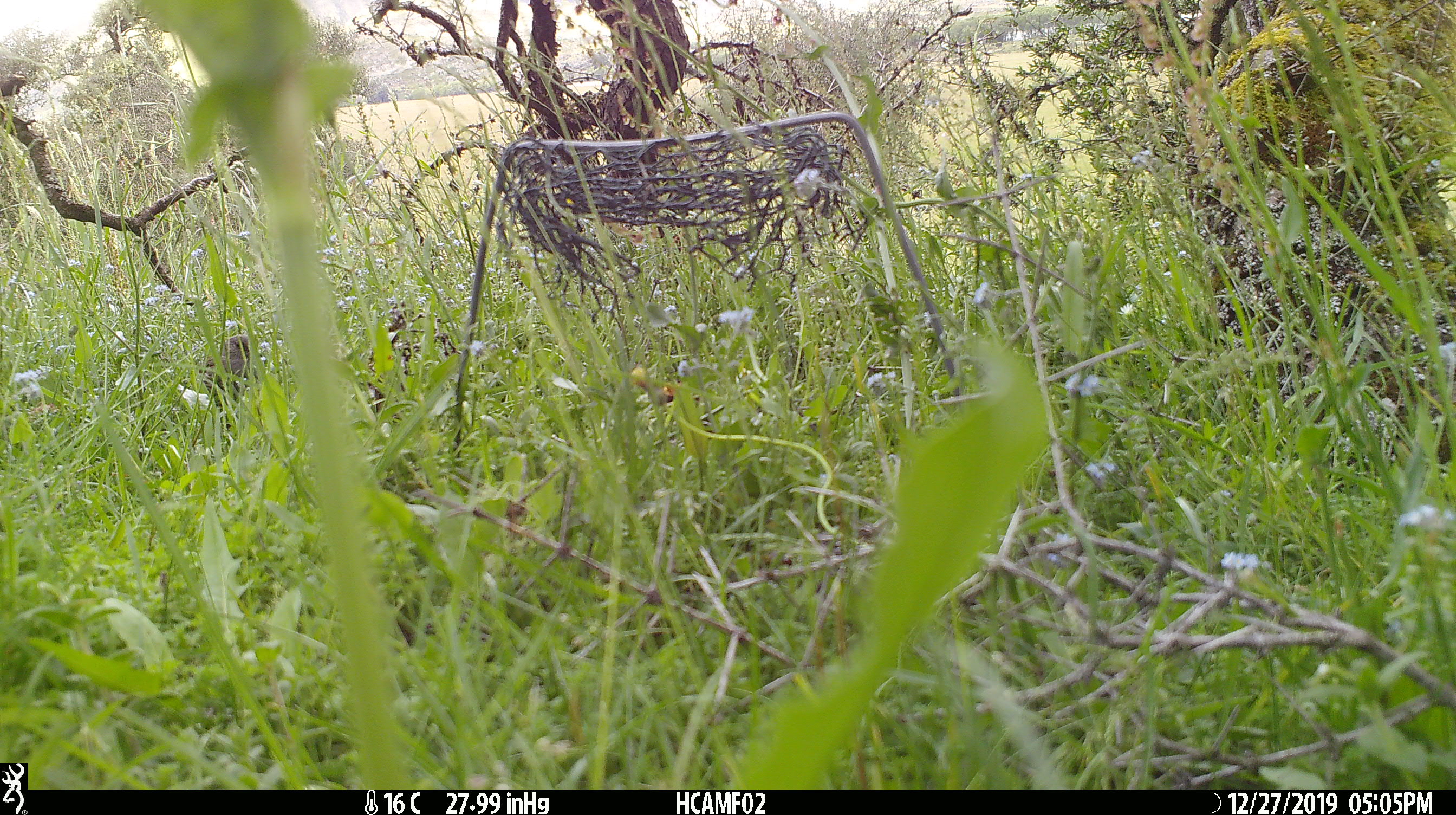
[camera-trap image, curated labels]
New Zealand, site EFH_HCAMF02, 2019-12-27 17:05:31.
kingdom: Animalia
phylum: Chordata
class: Aves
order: Passeriformes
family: Prunellidae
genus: Prunella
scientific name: Prunella modularis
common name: dunnock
Dunnock (Prunella modularis).